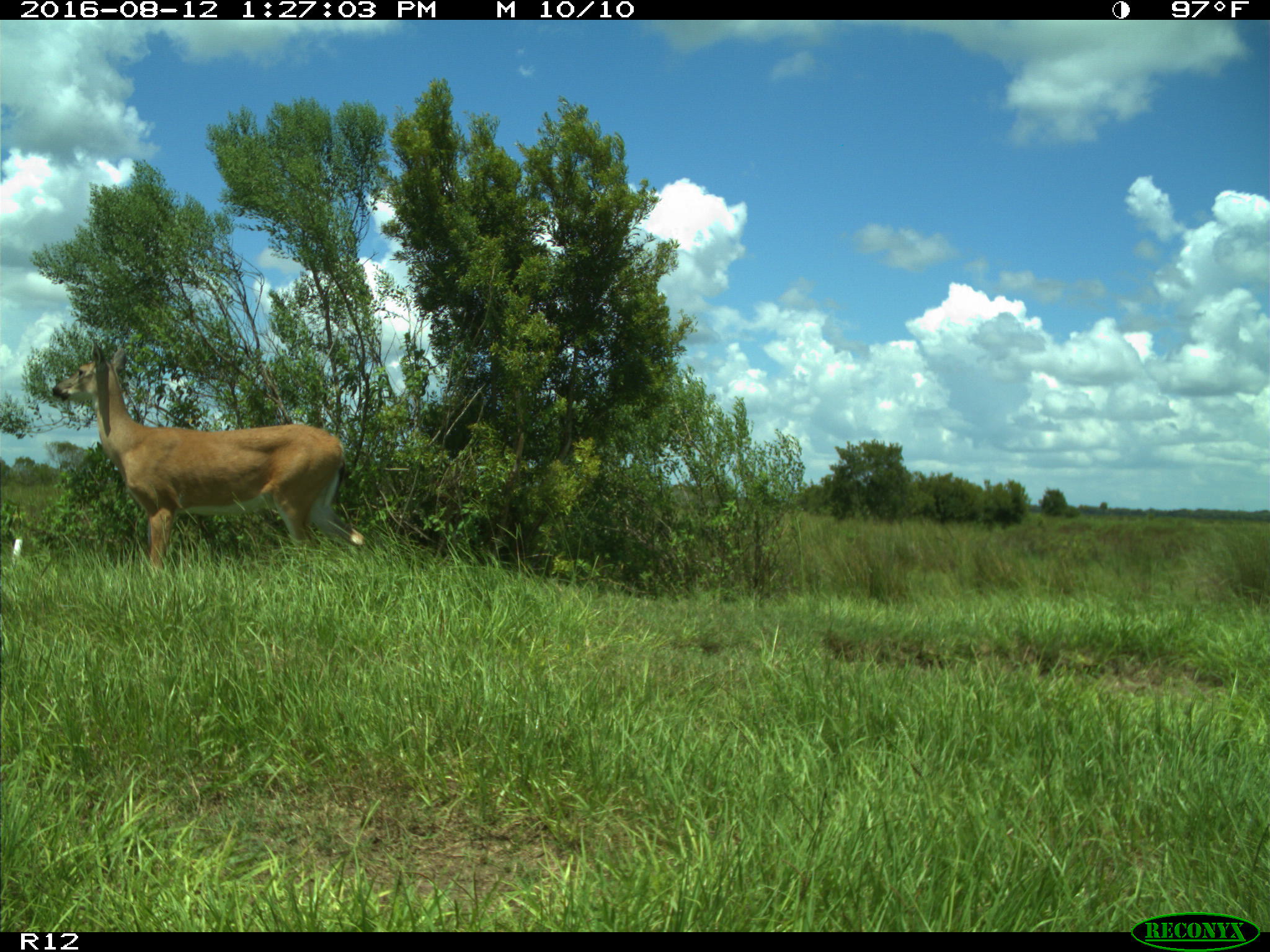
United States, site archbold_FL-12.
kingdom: Animalia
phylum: Chordata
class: Mammalia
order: Artiodactyla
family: Cervidae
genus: Odocoileus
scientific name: Odocoileus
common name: deer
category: unidentified deer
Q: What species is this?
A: Unidentified deer (deer) (Odocoileus).